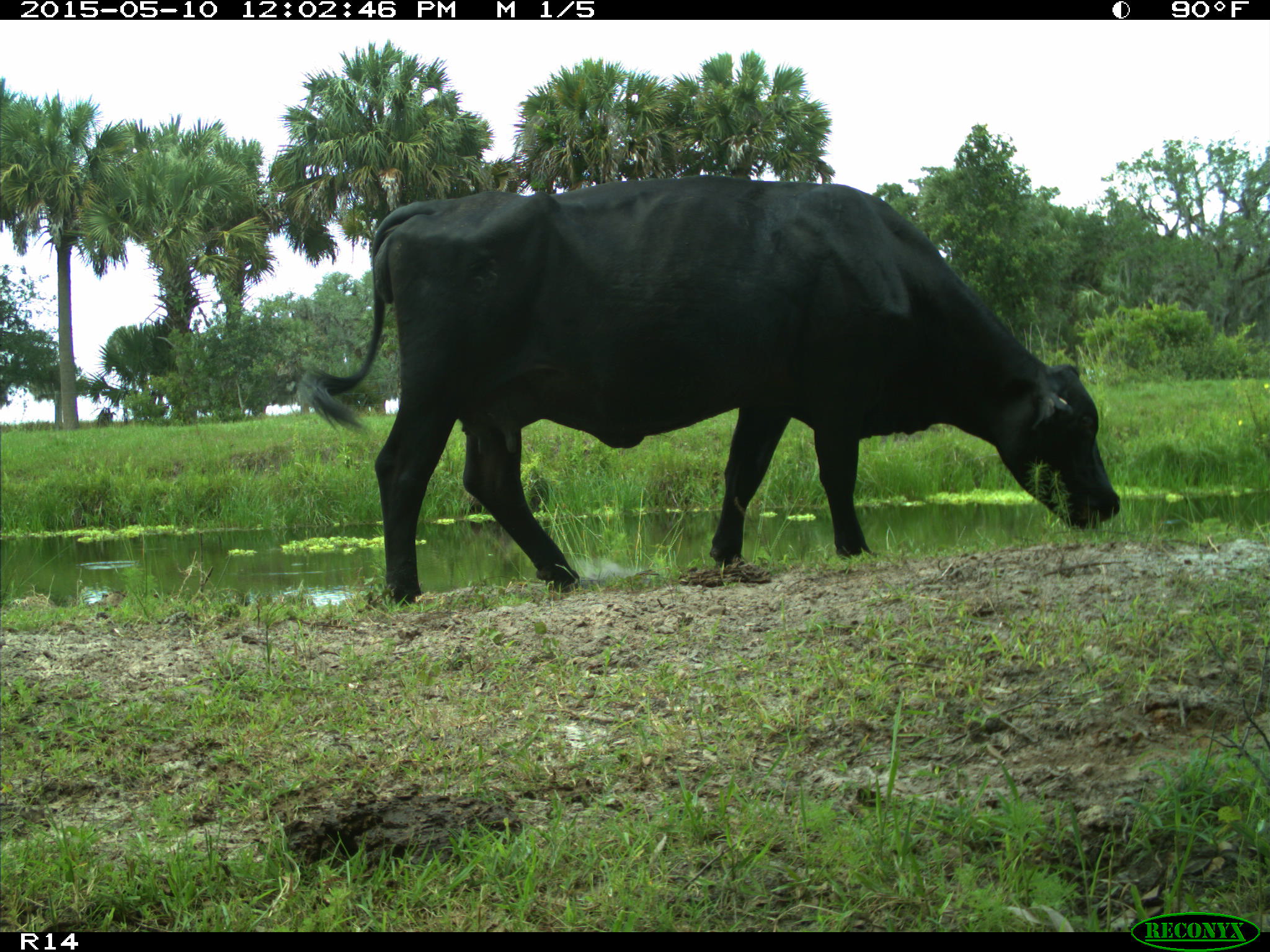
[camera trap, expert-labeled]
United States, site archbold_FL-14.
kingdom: Animalia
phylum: Chordata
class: Mammalia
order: Artiodactyla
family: Bovidae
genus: Bos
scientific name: Bos taurus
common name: domestic cow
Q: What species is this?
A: Bos taurus (domestic cow).